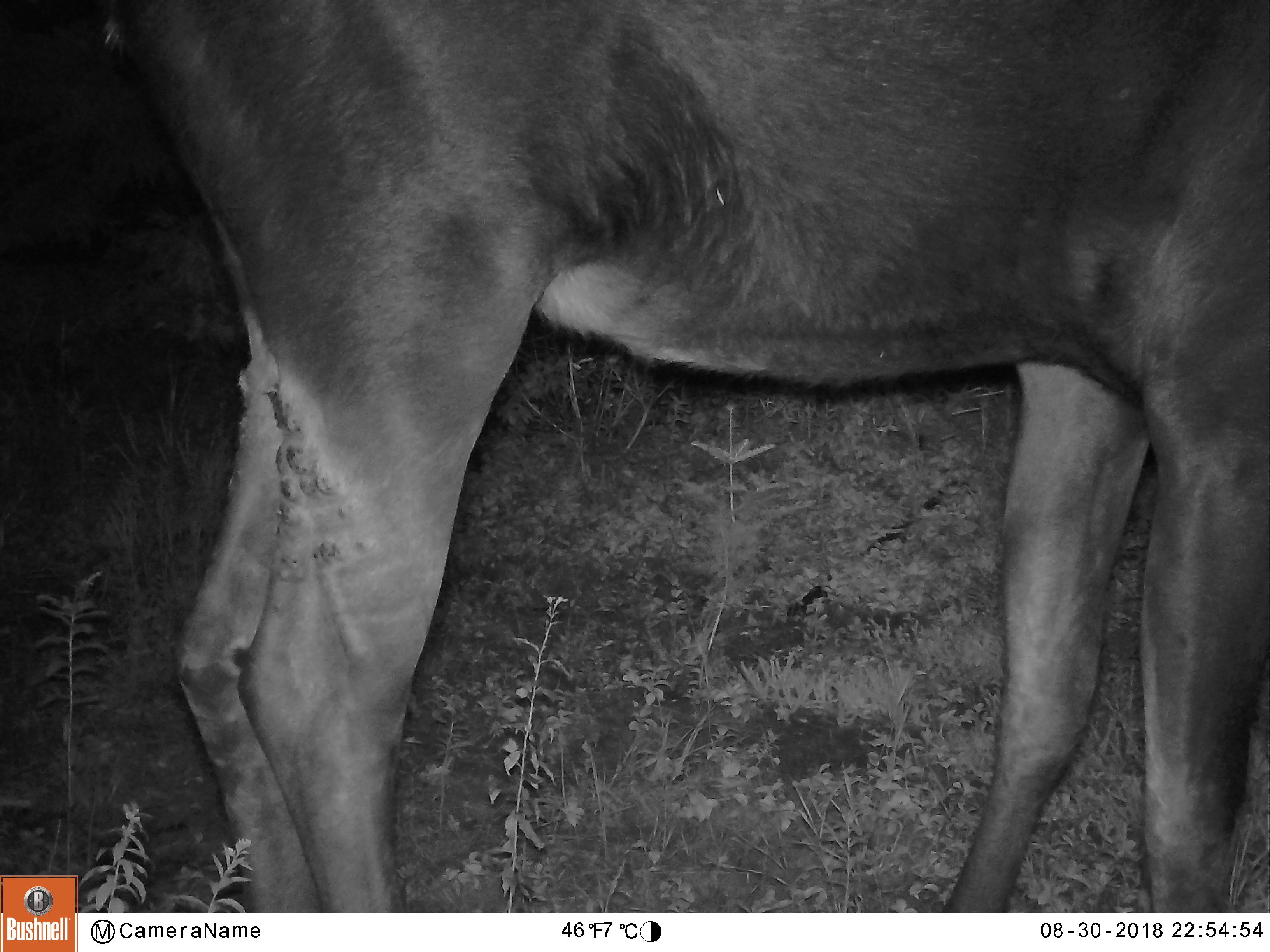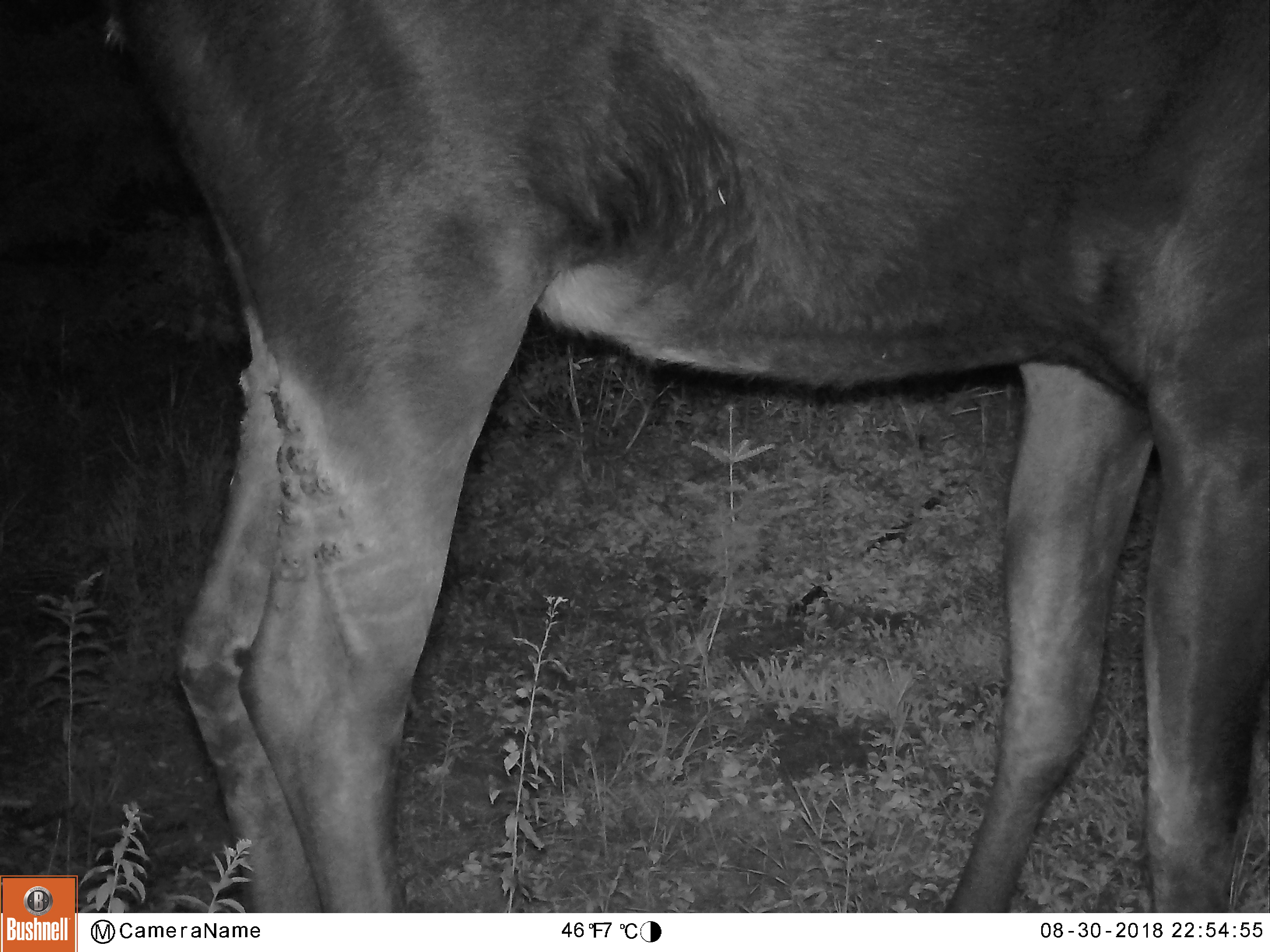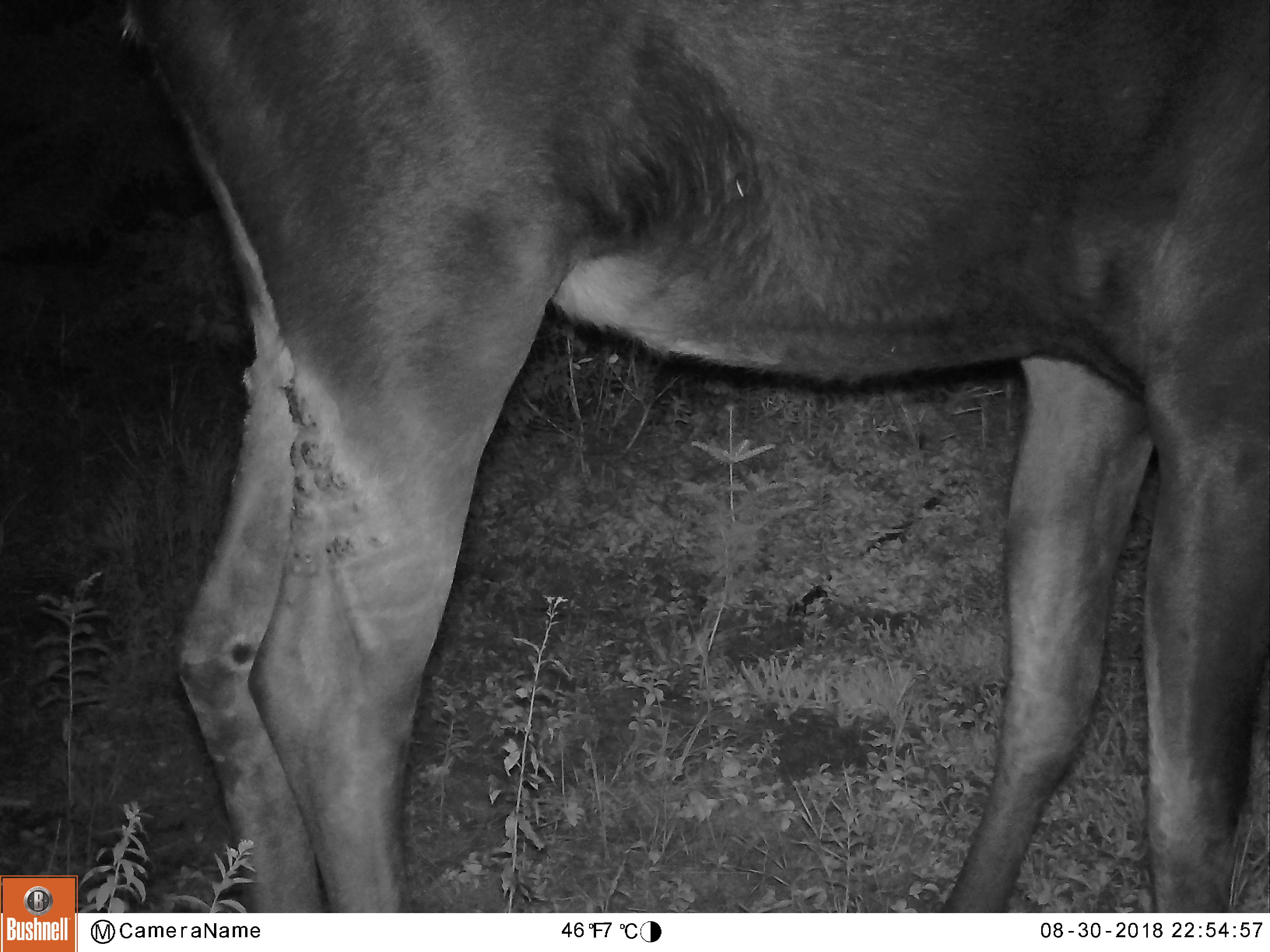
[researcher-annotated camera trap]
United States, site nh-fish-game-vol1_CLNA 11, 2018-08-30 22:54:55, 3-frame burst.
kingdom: Animalia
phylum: Chordata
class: Mammalia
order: Artiodactyla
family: Cervidae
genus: Alces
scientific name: Alces alces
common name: moose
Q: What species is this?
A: Moose (Alces alces).